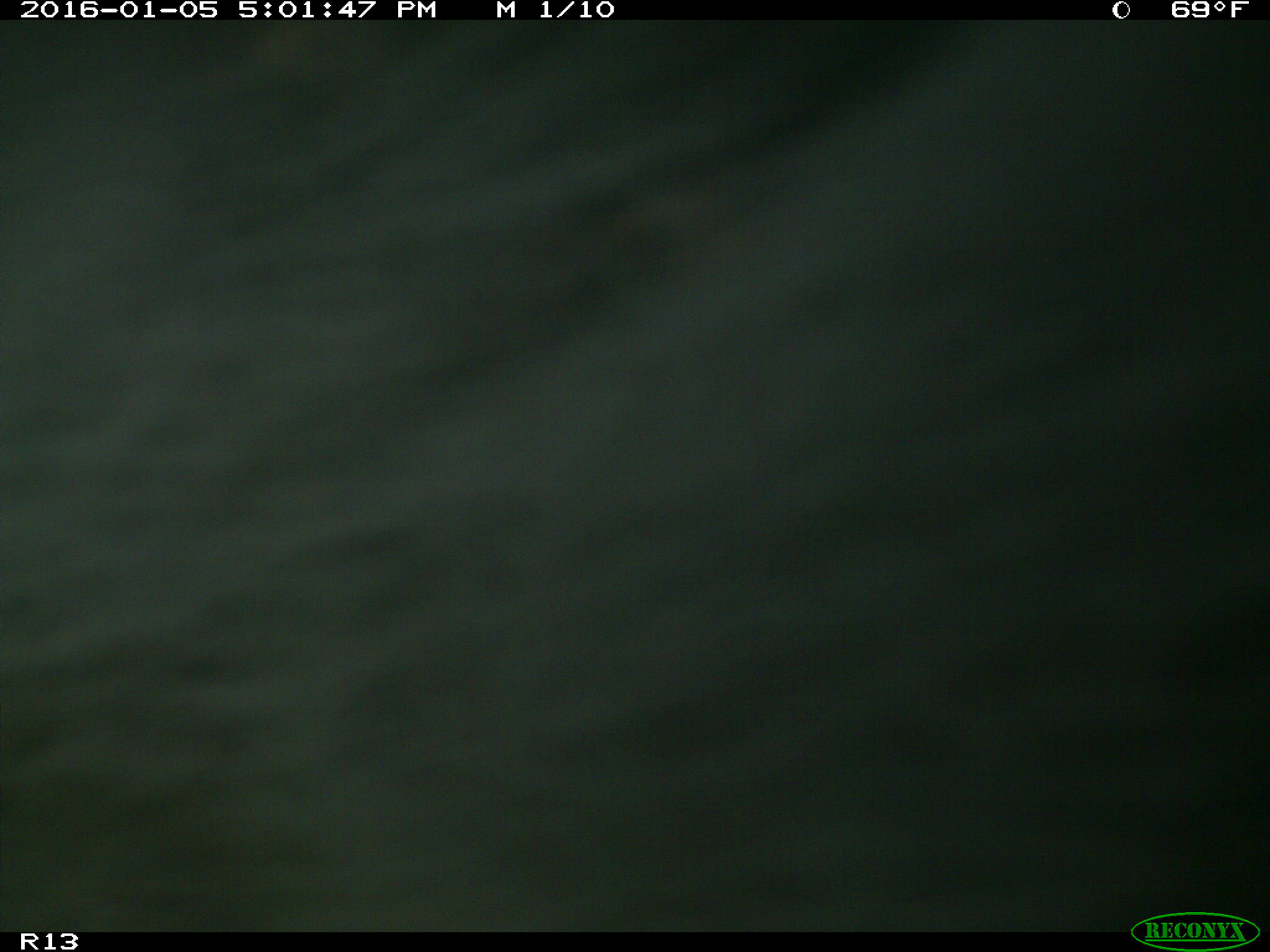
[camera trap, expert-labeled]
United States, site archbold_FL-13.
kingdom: Animalia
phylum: Chordata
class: Mammalia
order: Artiodactyla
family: Bovidae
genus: Bos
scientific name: Bos taurus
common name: domestic cow